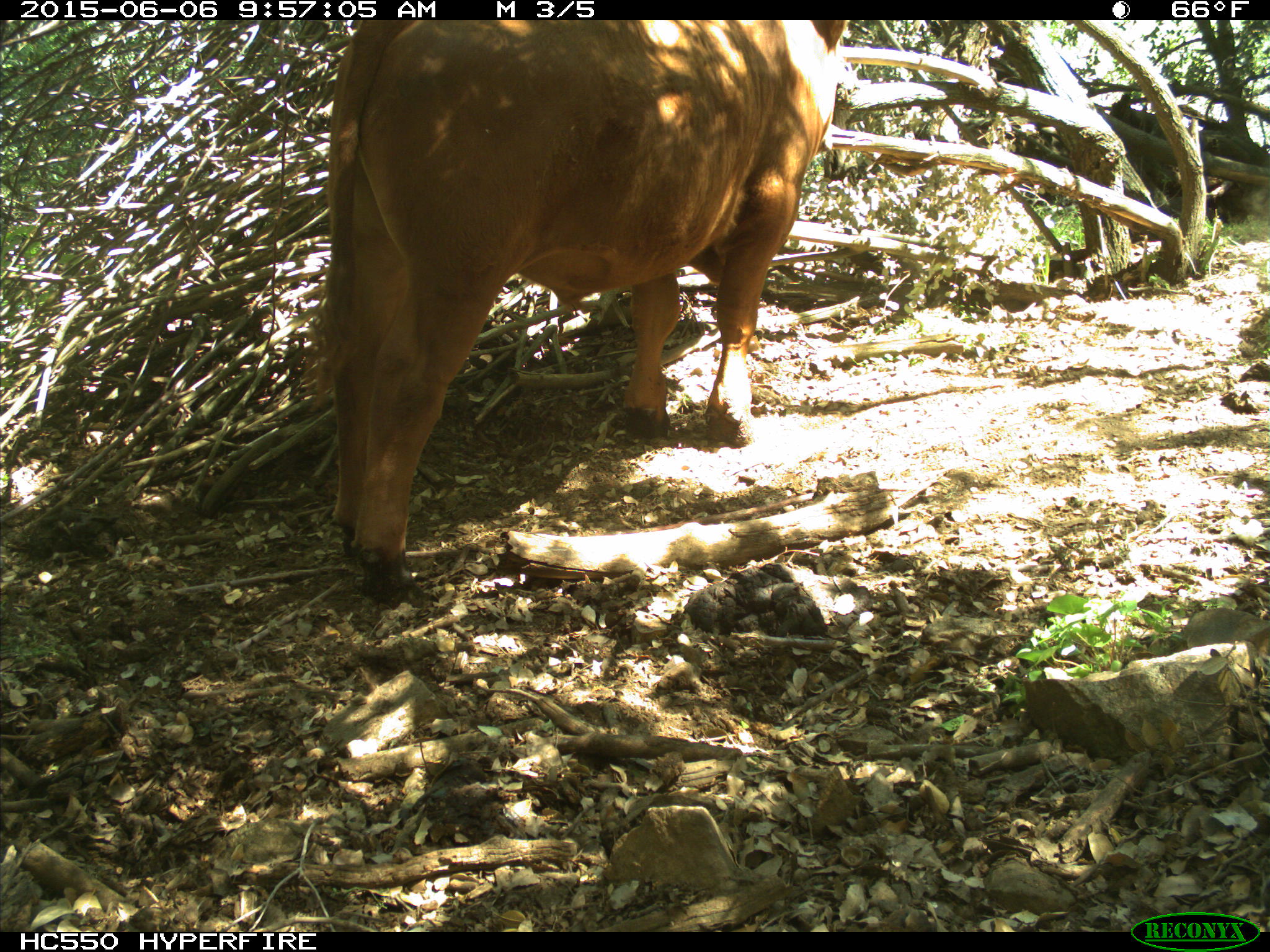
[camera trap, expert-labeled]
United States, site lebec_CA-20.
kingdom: Animalia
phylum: Chordata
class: Mammalia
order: Artiodactyla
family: Bovidae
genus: Bos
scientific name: Bos taurus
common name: domestic cow